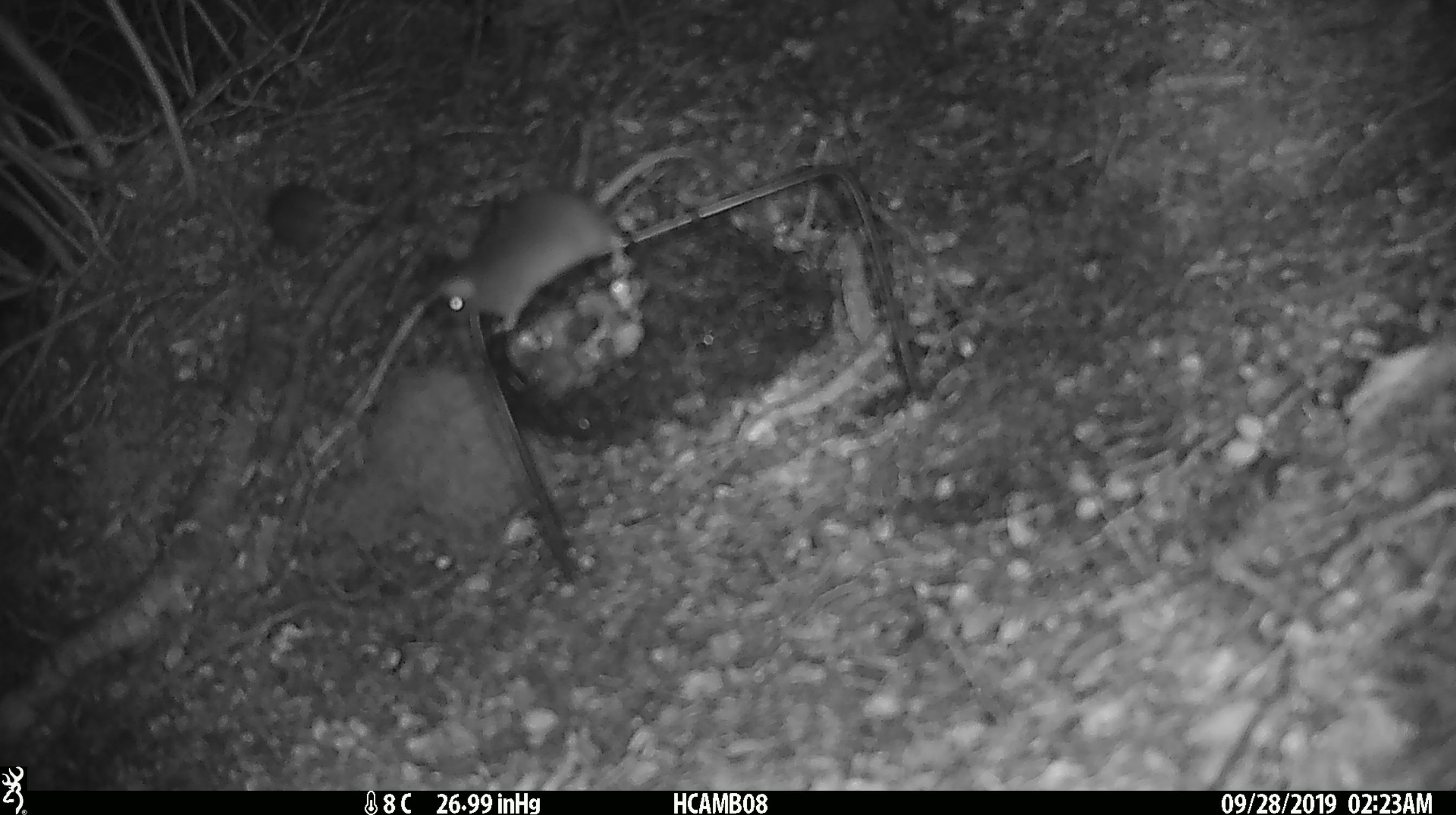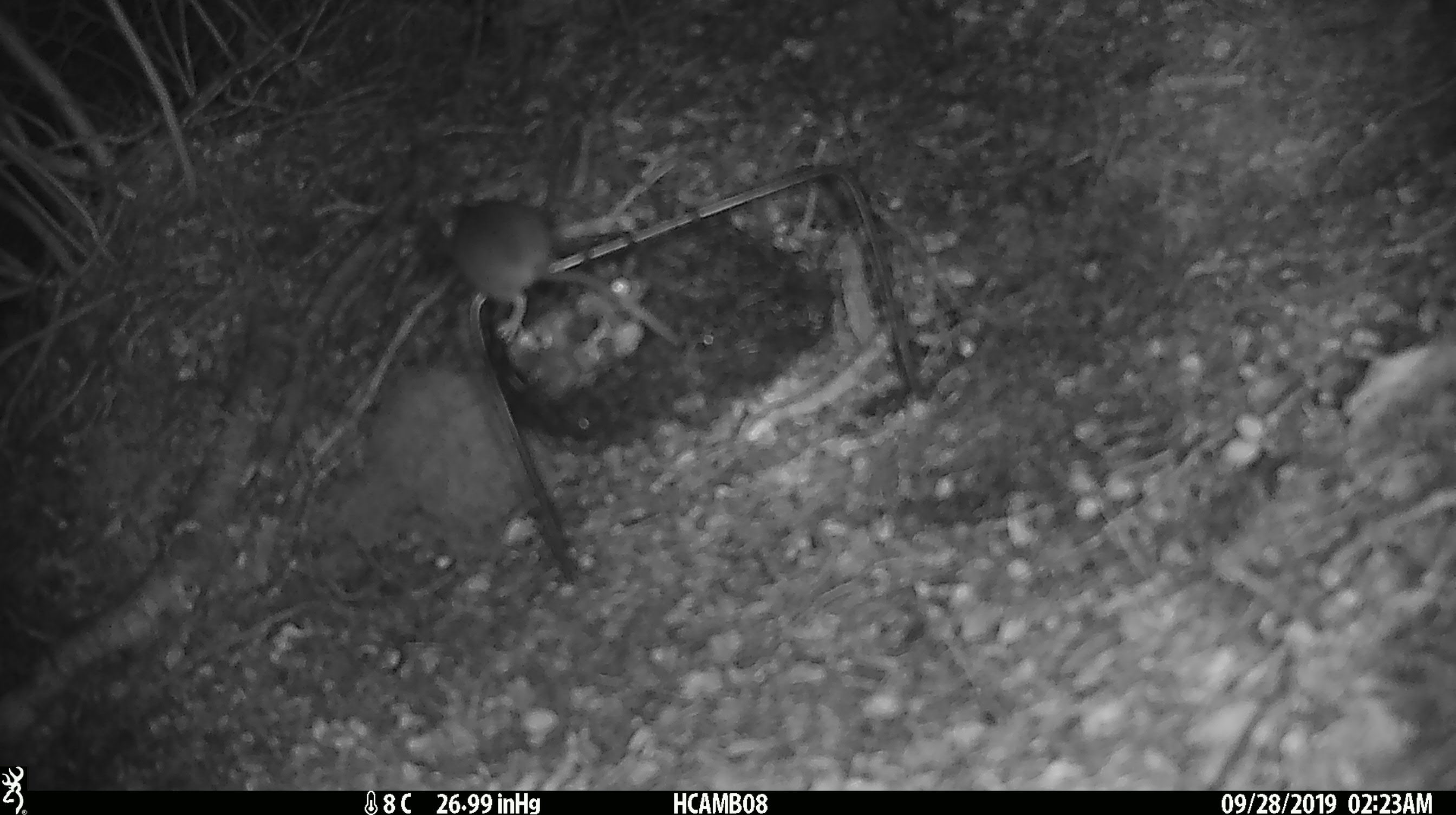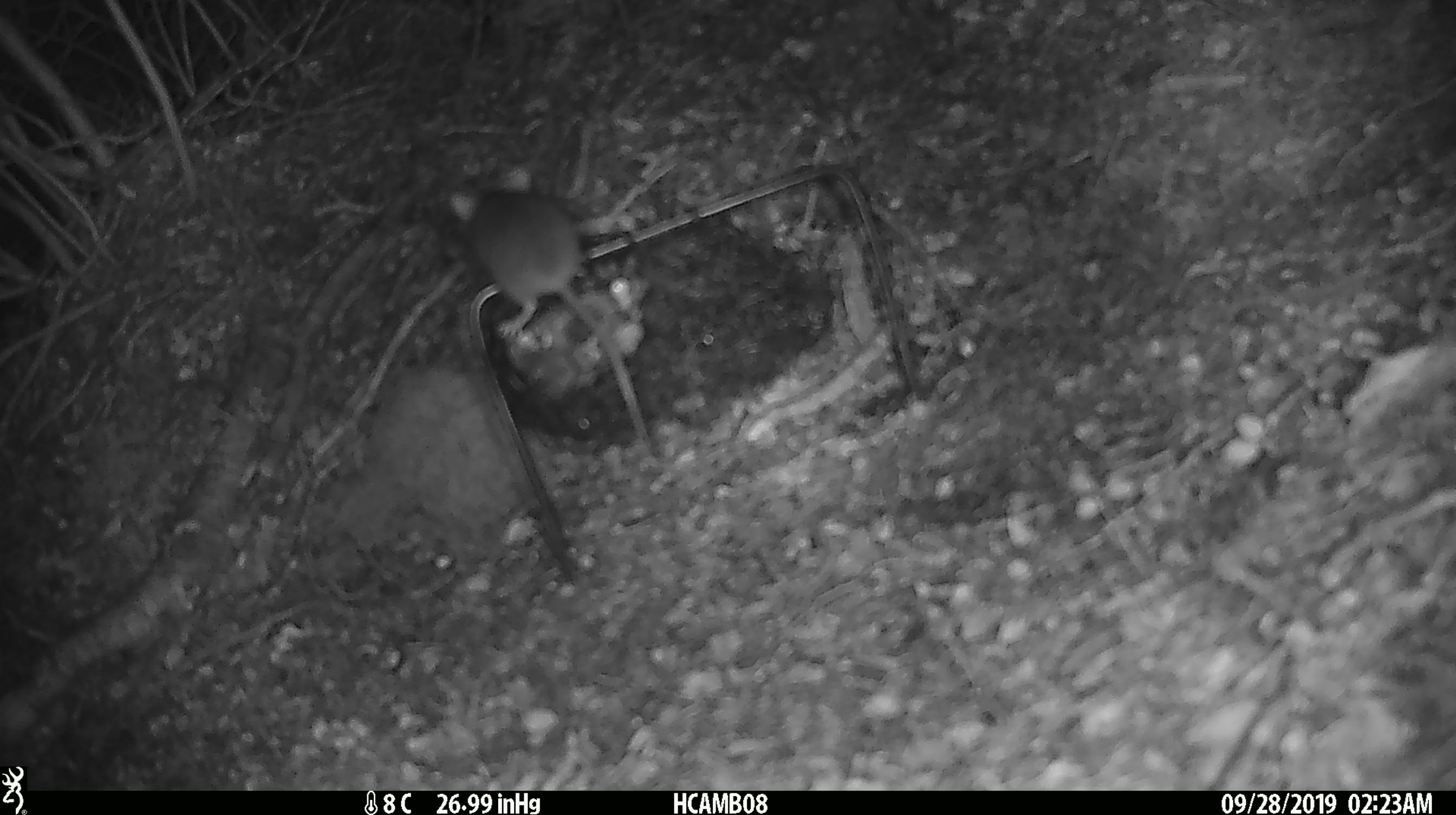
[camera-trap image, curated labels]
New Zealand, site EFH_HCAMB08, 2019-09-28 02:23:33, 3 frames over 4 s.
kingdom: Animalia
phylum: Chordata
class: Mammalia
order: Rodentia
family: Muridae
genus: Mus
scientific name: Mus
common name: mouse